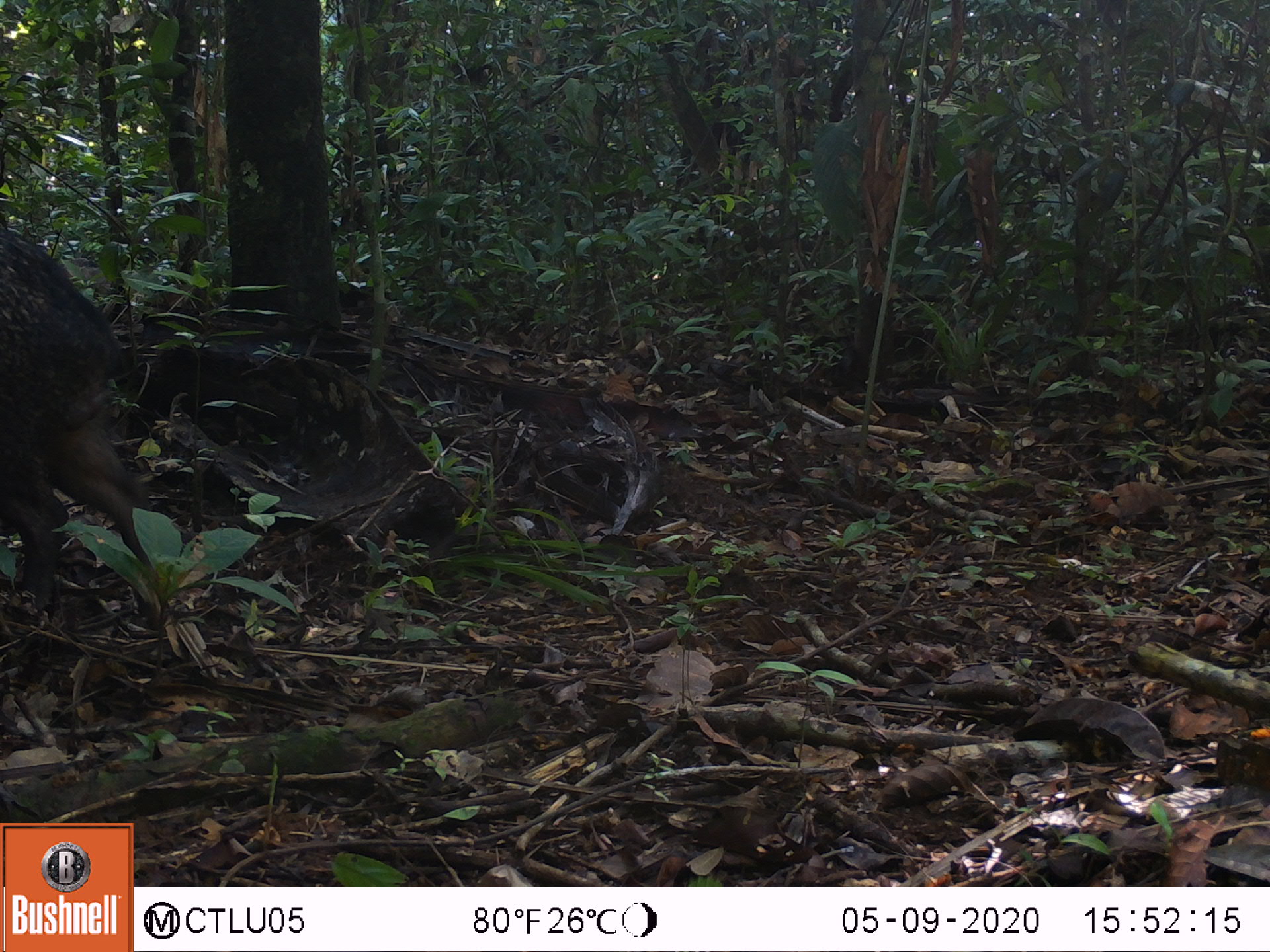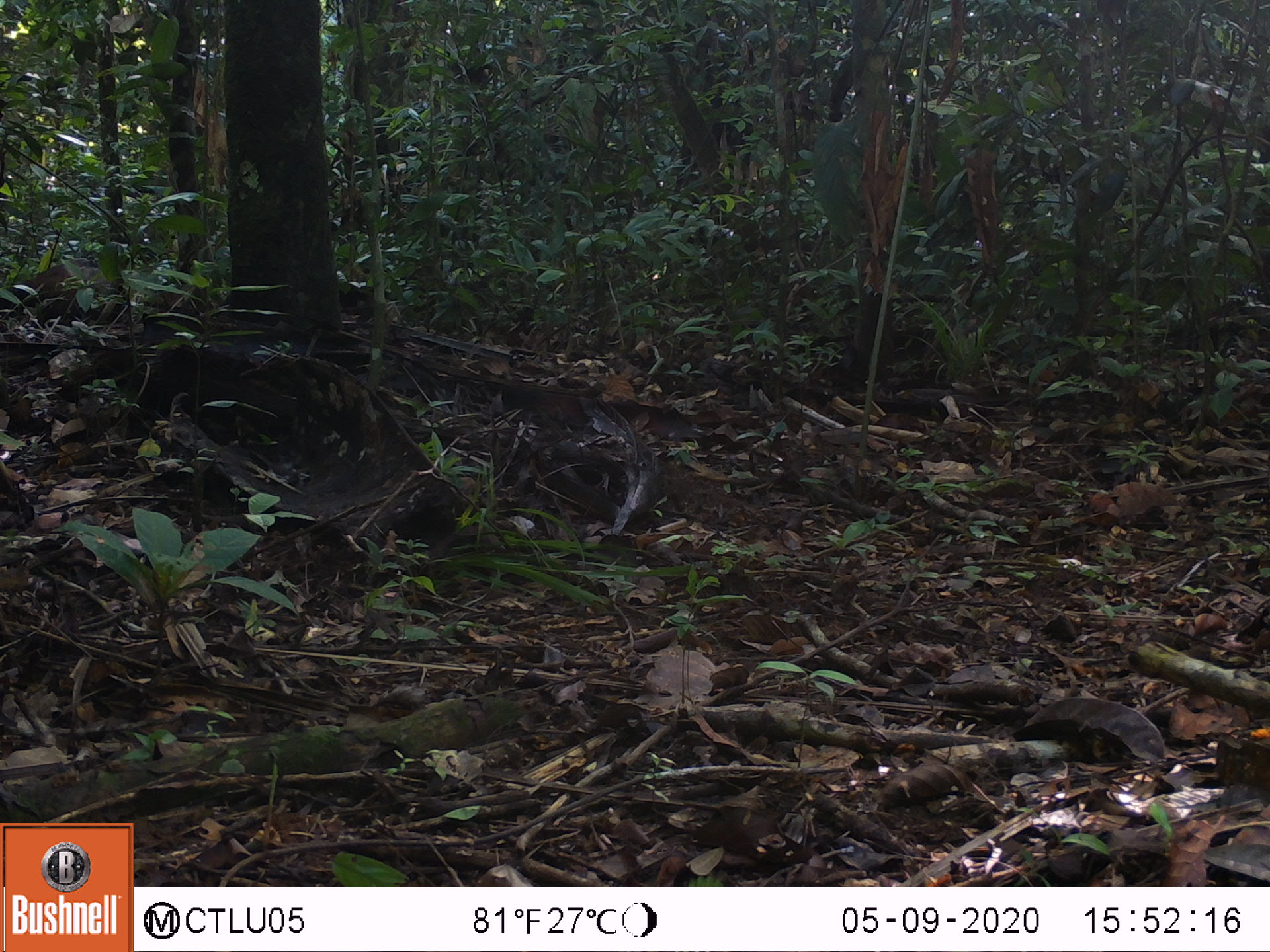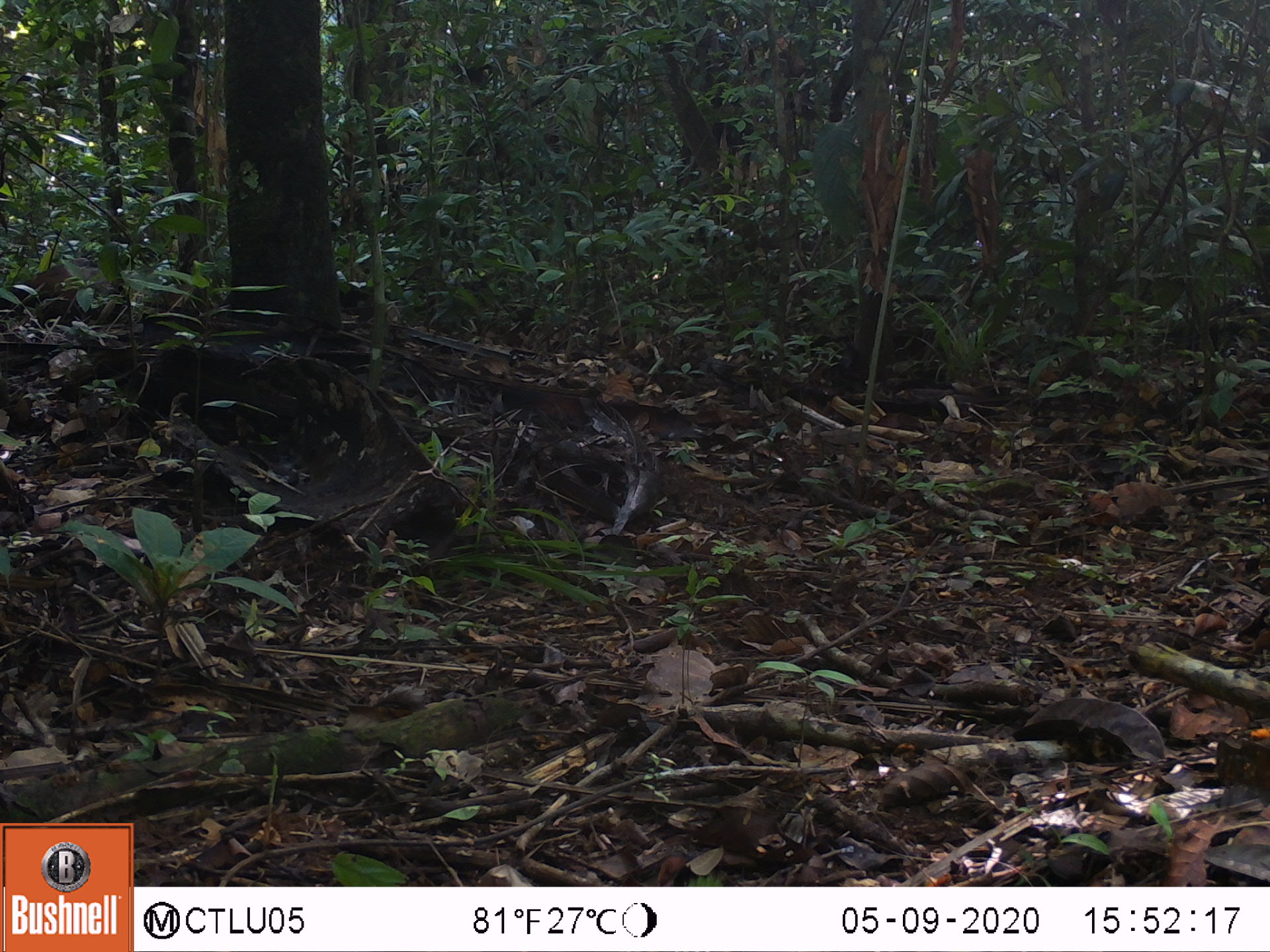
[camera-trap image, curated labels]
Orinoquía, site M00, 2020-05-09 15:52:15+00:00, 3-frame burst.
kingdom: Animalia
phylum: Chordata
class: Mammalia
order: Artiodactyla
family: Tayassuidae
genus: Pecari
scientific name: Pecari tajacu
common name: collared peccary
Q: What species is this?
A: Collared peccary (Pecari tajacu).